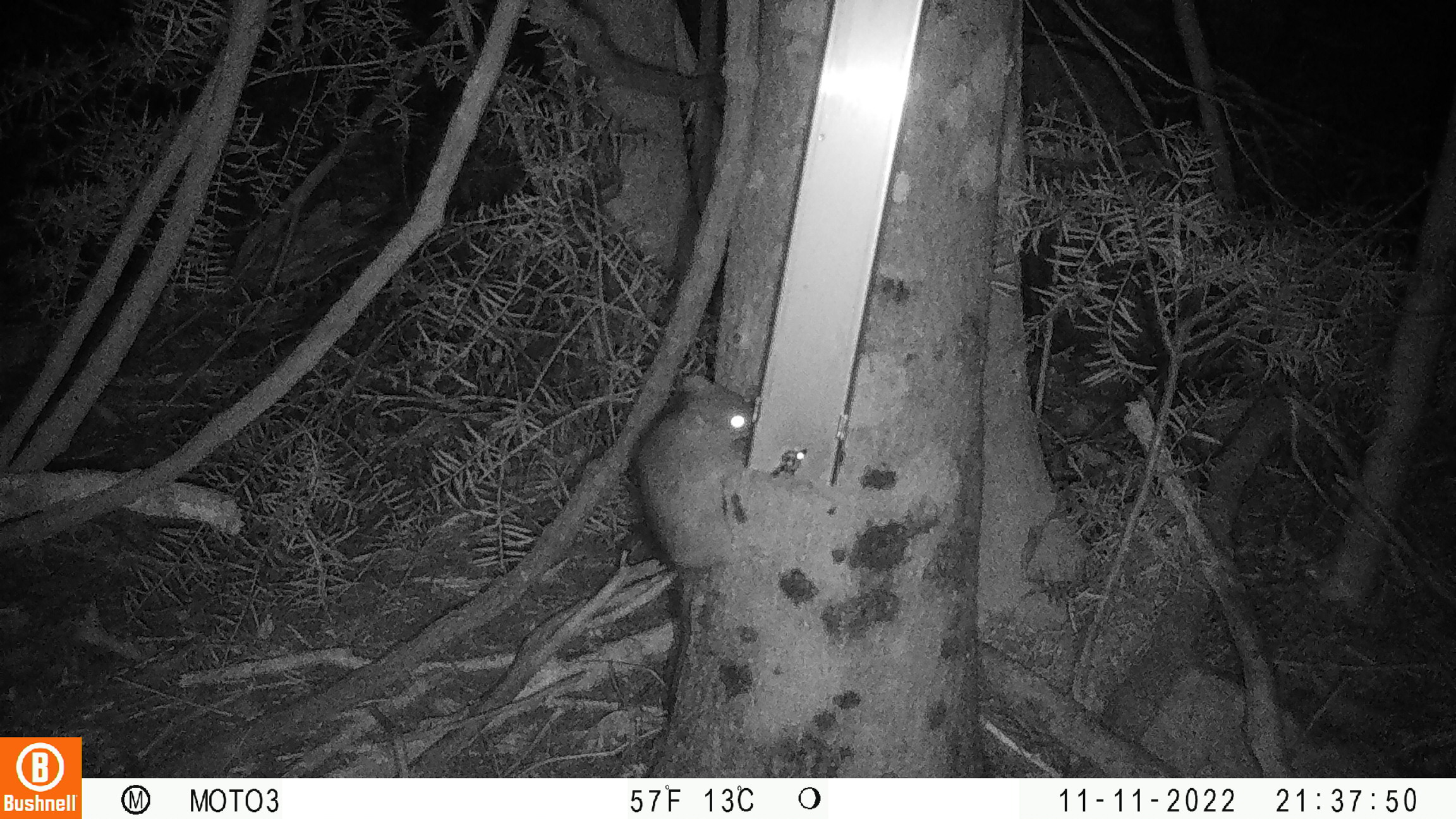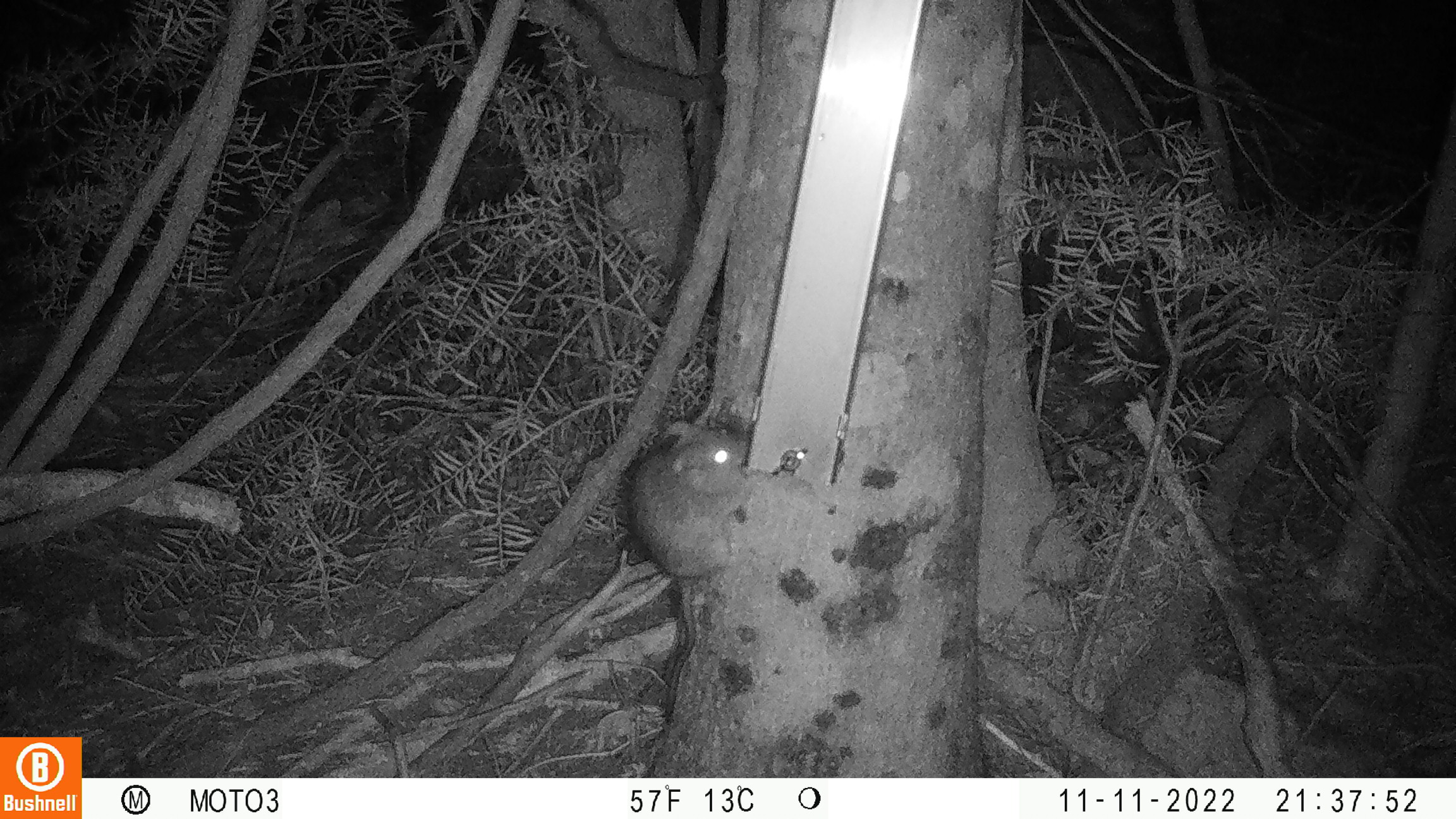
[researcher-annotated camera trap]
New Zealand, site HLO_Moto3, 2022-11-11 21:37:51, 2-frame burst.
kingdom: Animalia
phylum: Chordata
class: Mammalia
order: Rodentia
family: Muridae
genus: Rattus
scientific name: Rattus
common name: rat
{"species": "rat (Rattus)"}